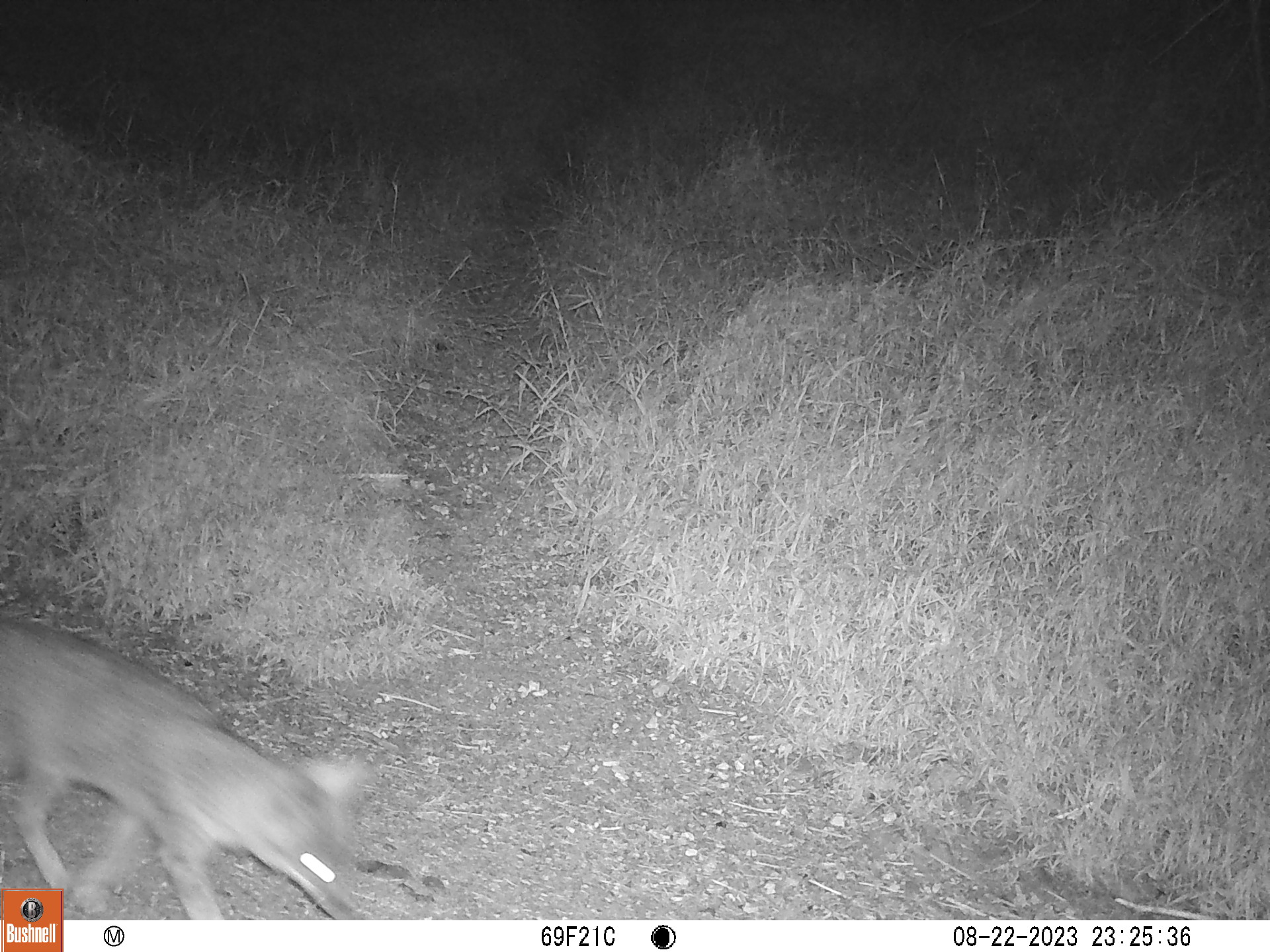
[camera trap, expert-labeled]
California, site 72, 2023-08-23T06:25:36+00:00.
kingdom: Animalia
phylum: Chordata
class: Mammalia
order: Carnivora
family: Canidae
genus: Urocyon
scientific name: Urocyon cinereoargenteus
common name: gray fox